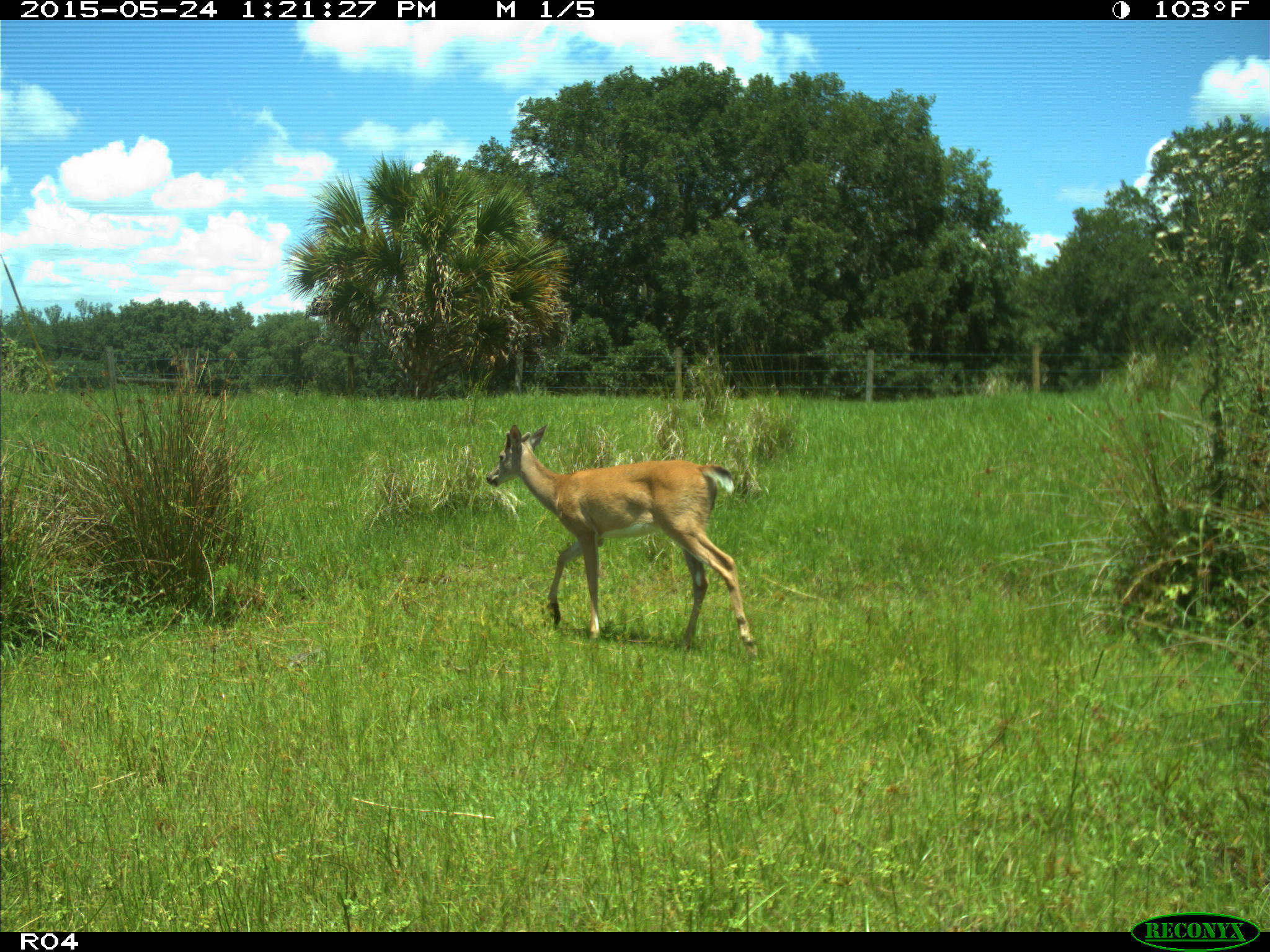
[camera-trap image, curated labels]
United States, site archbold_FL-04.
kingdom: Animalia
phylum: Chordata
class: Mammalia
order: Artiodactyla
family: Cervidae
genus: Odocoileus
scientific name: Odocoileus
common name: deer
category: unidentified deer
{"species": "unidentified deer (deer) (Odocoileus)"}